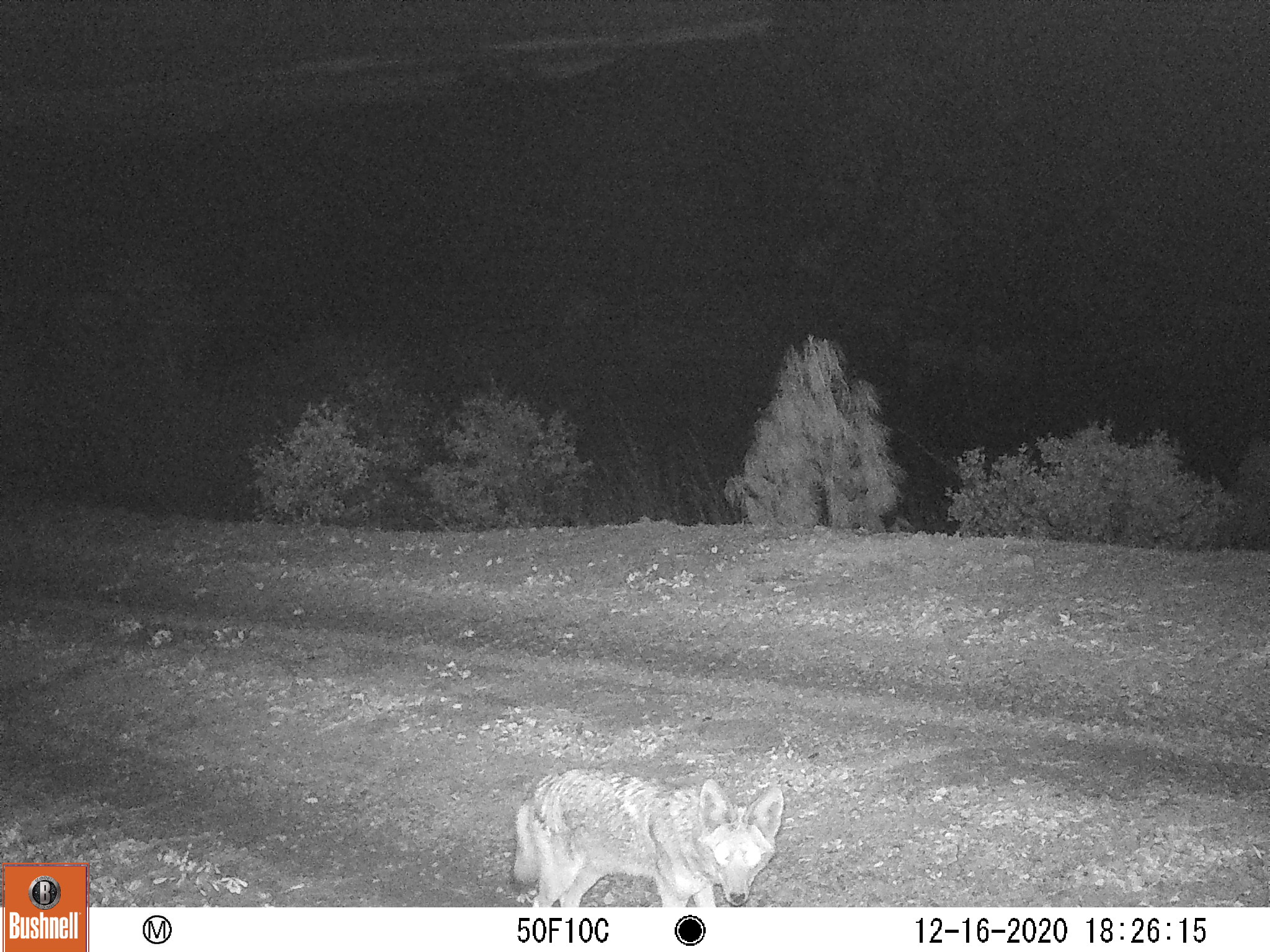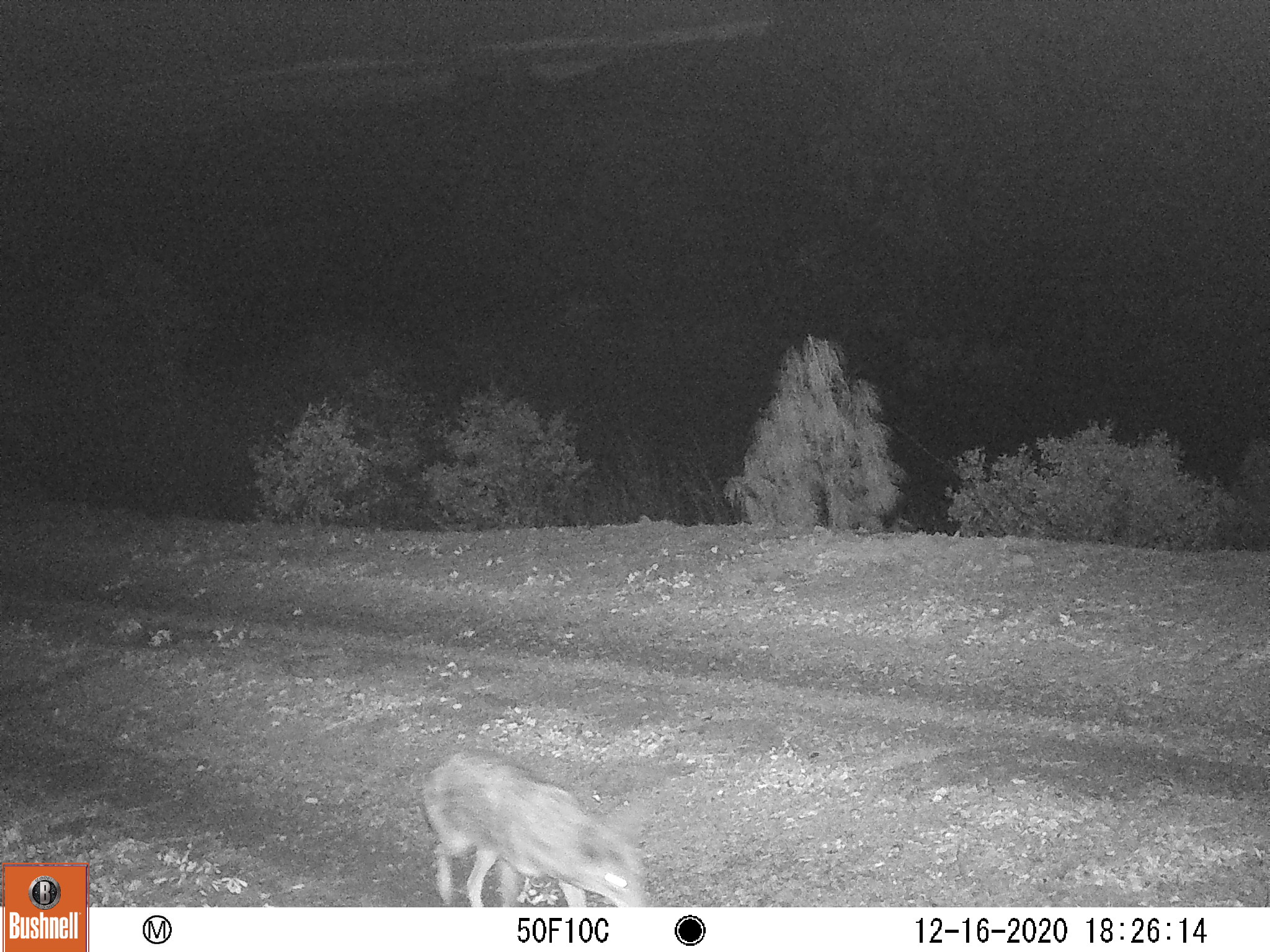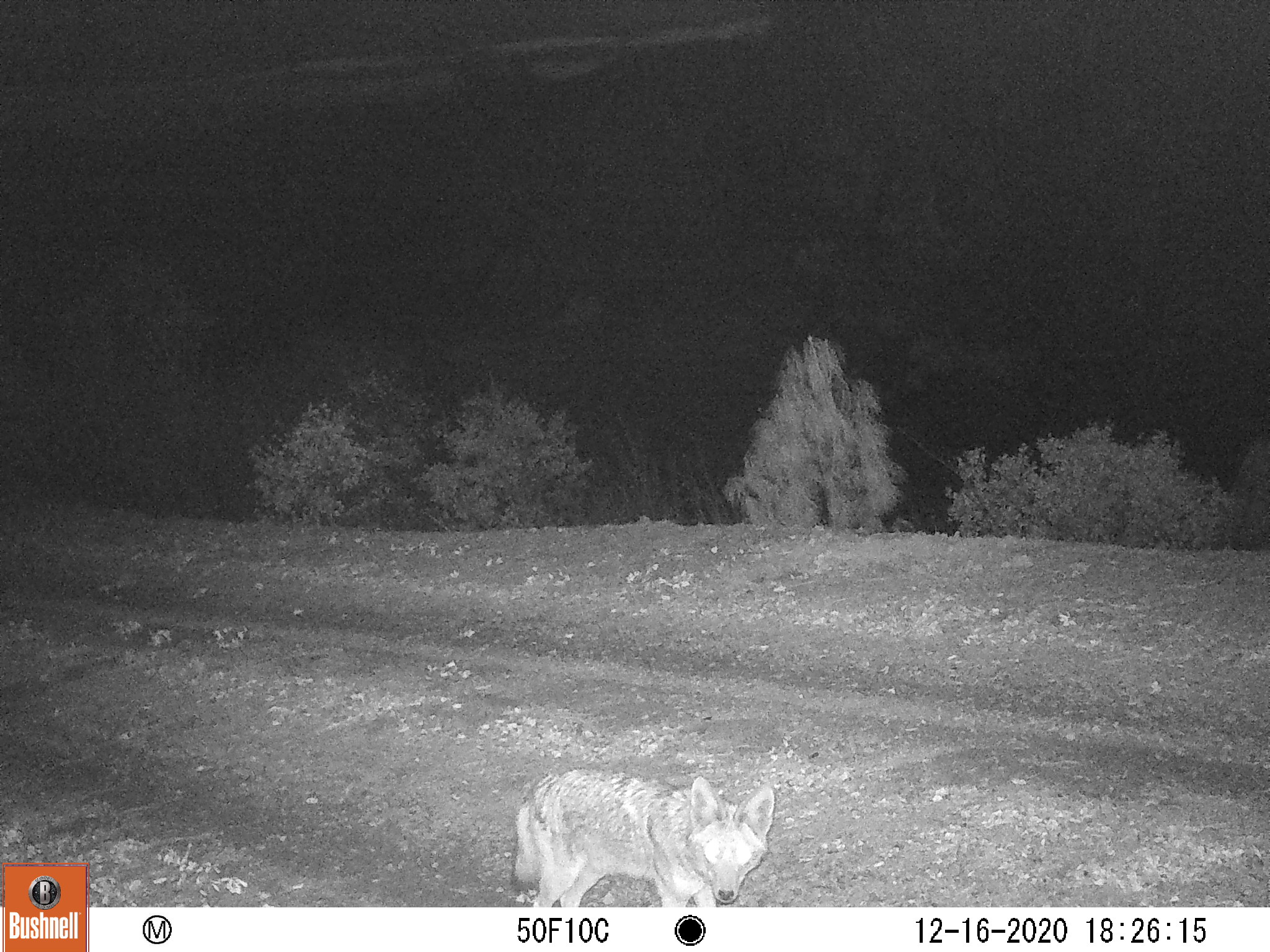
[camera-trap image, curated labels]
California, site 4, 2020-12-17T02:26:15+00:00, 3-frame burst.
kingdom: Animalia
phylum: Chordata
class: Mammalia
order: Carnivora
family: Canidae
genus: Canis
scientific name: Canis latrans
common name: coyote